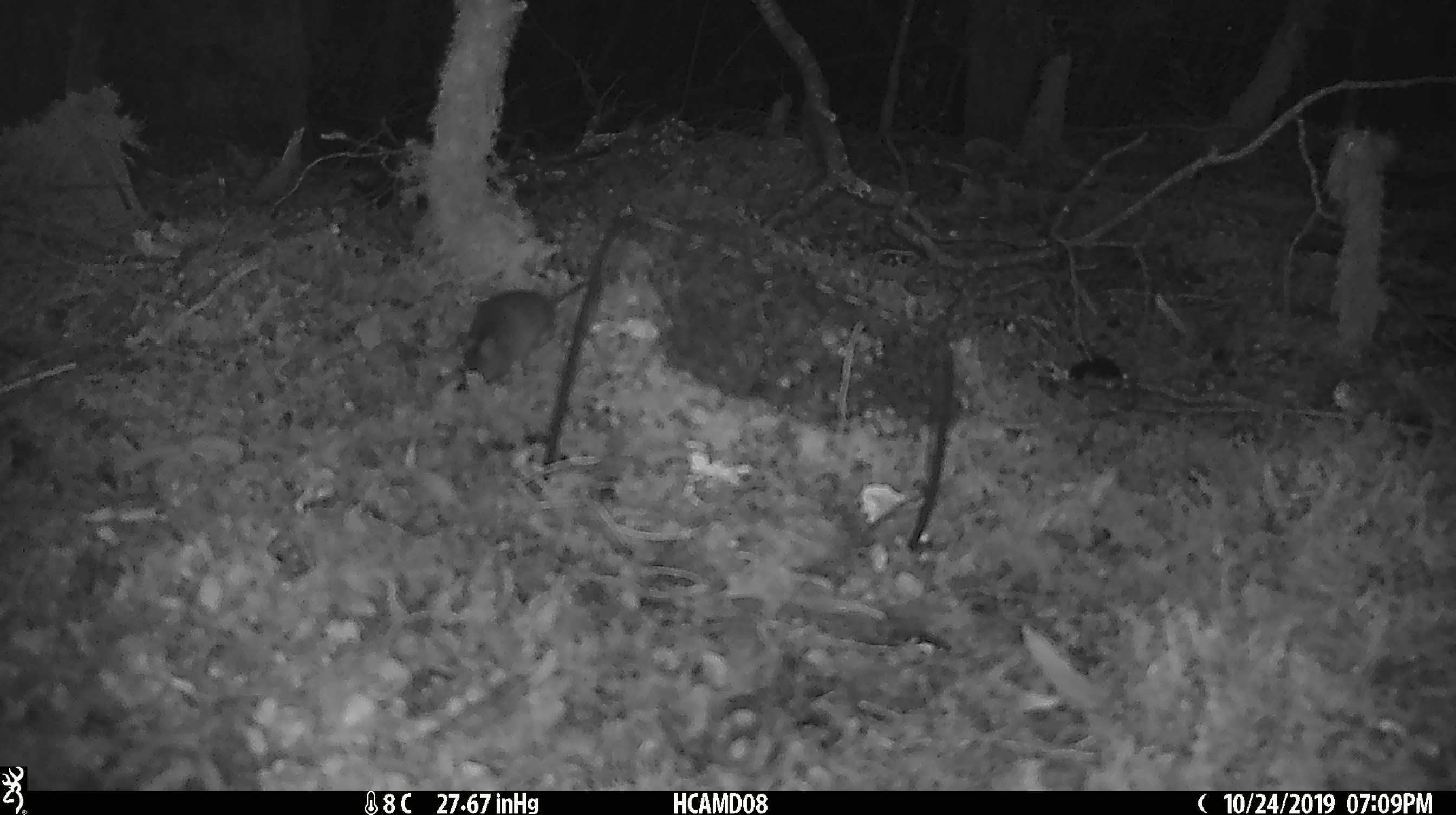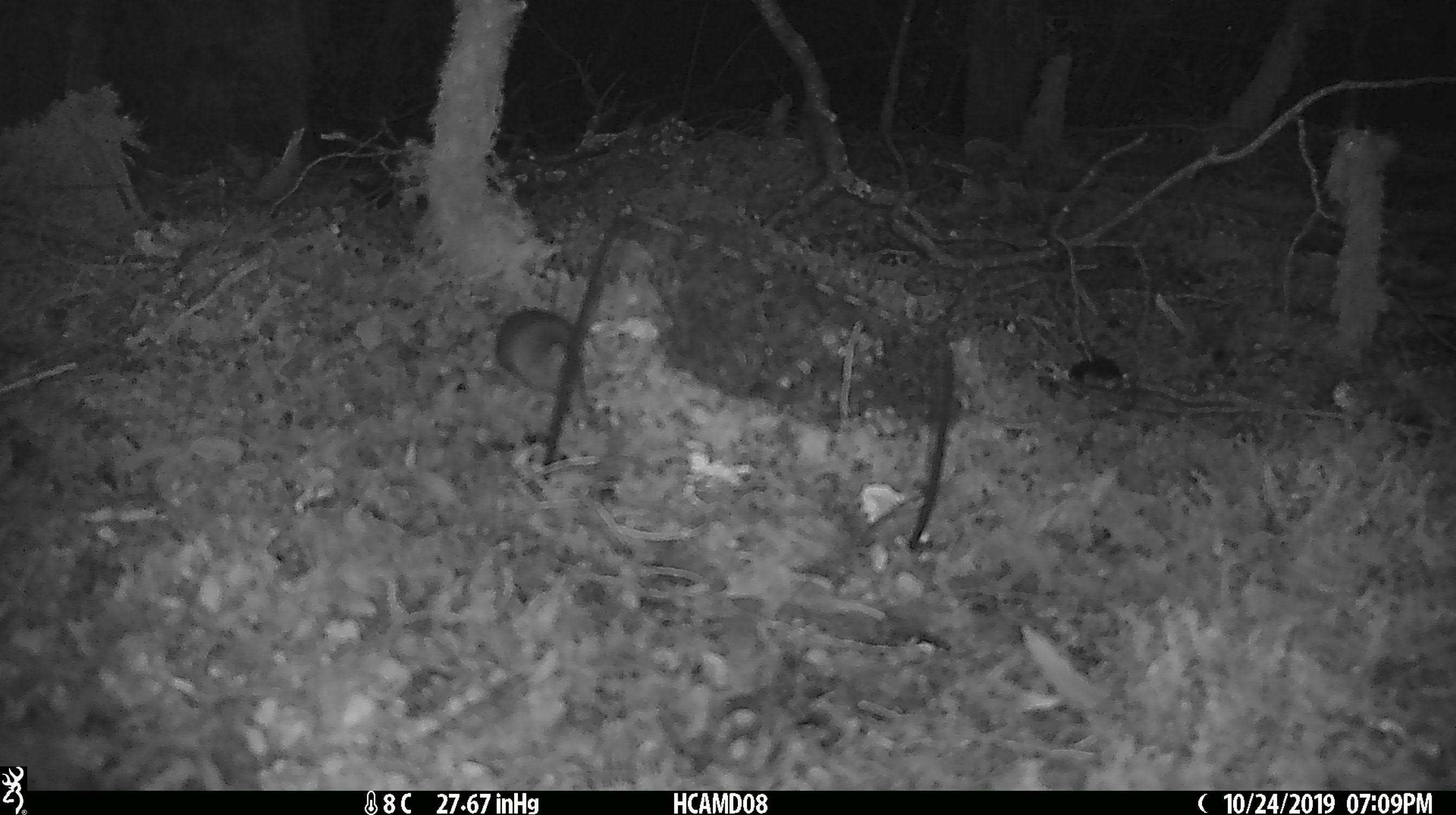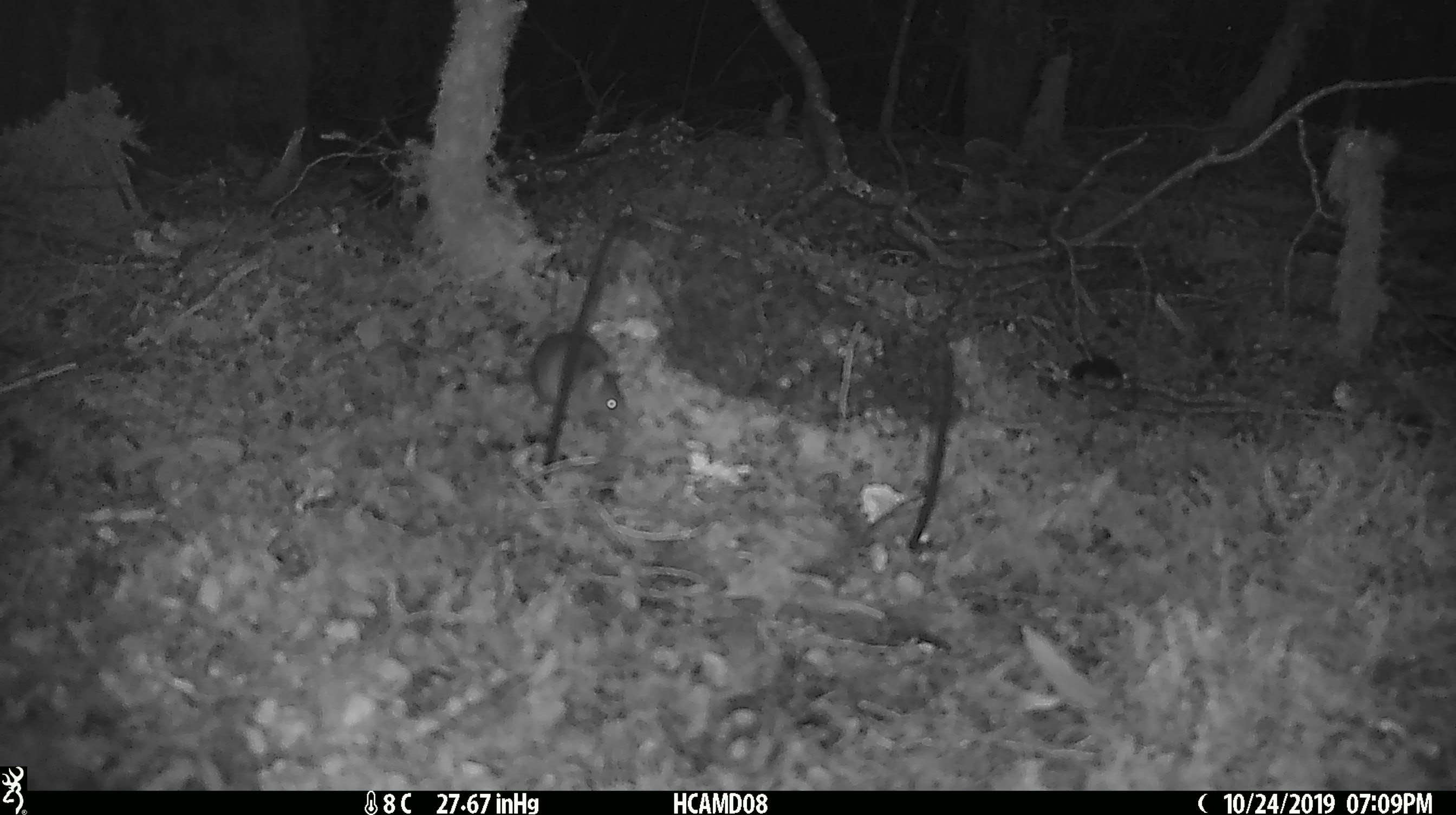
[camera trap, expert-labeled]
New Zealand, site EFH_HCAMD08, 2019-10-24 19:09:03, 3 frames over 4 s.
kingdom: Animalia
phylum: Chordata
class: Mammalia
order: Rodentia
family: Muridae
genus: Mus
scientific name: Mus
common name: mouse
Mouse (Mus).